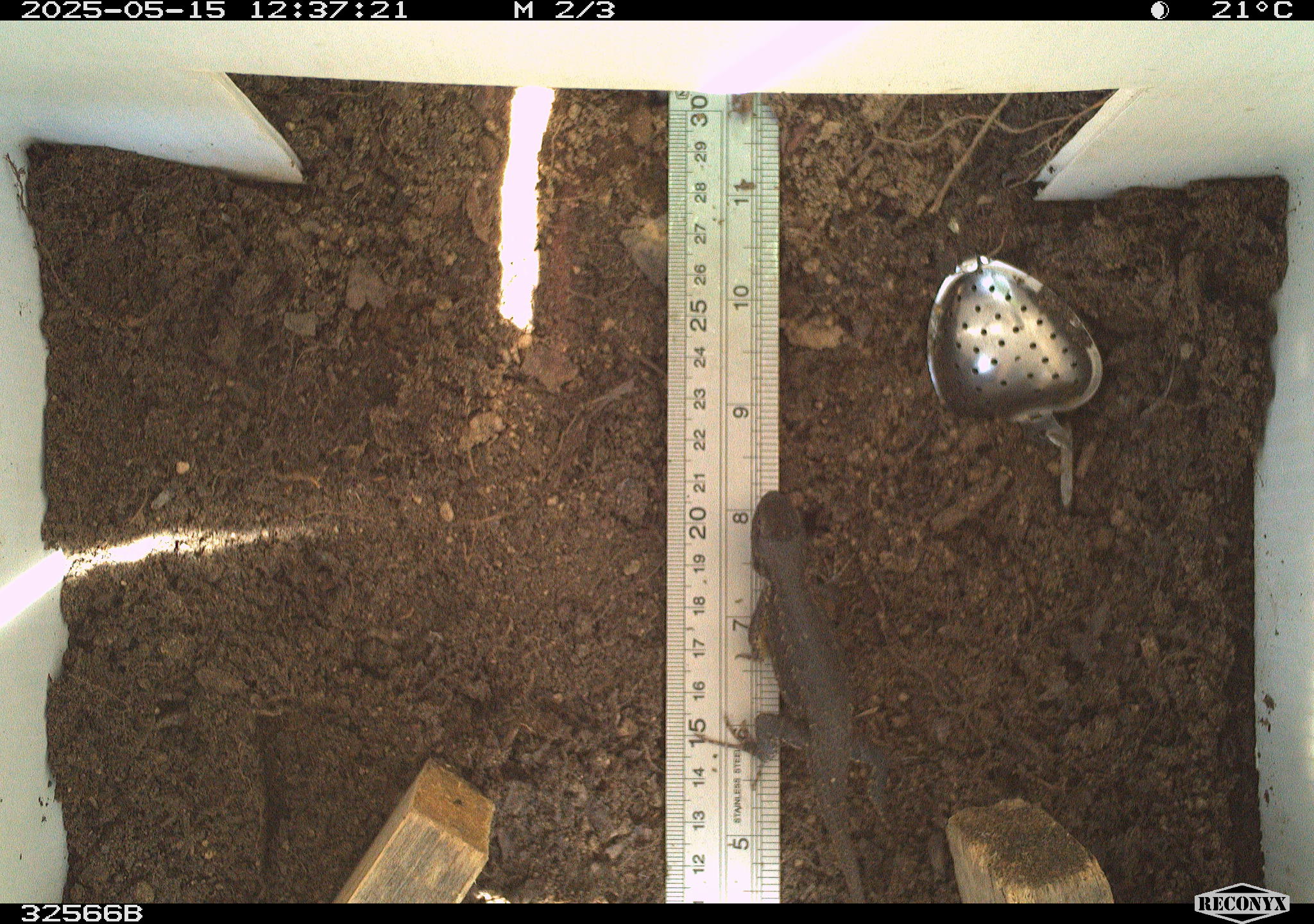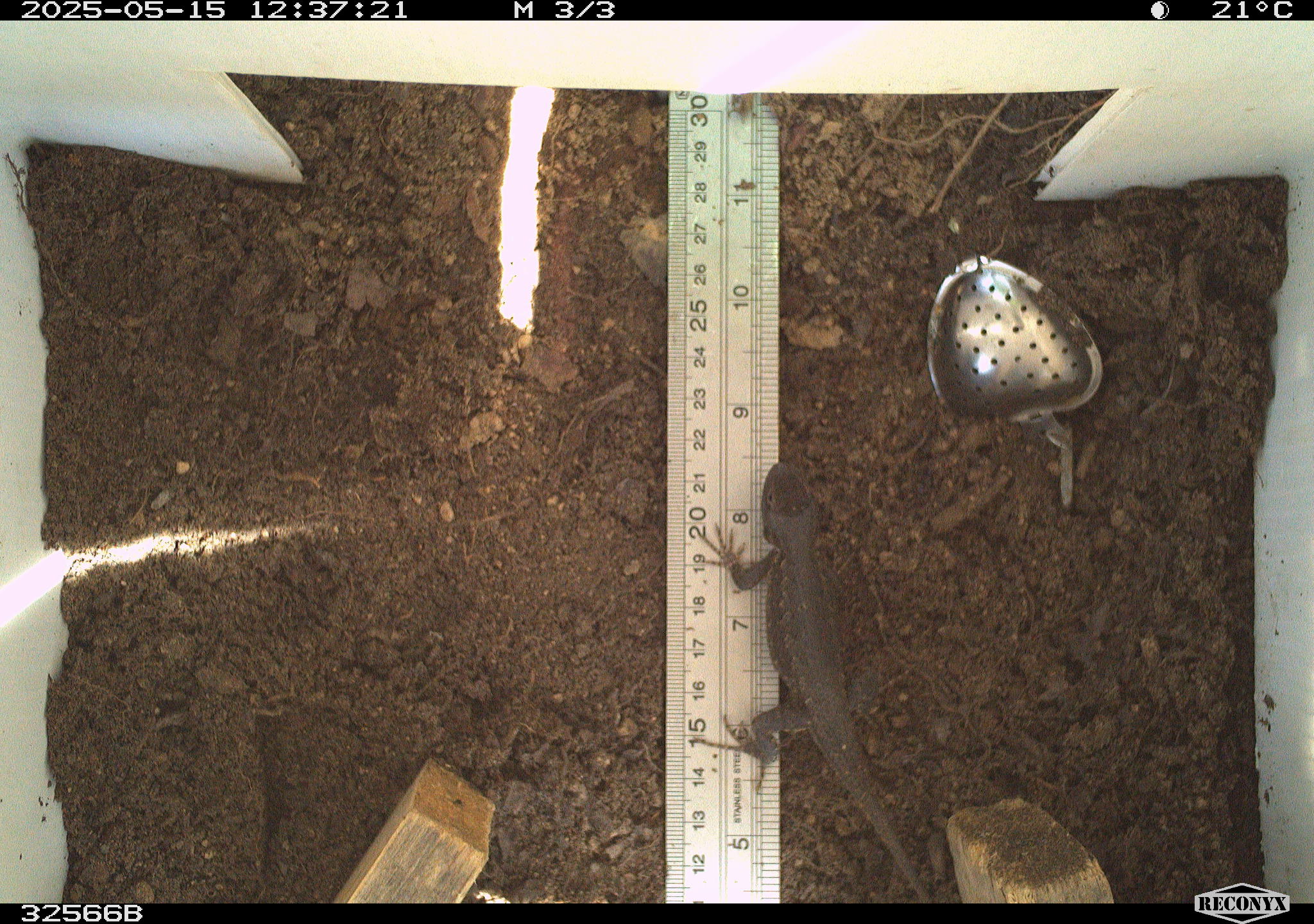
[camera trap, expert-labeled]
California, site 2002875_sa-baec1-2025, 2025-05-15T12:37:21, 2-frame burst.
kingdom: Animalia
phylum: Chordata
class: Reptilia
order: Squamata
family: Phrynosomatidae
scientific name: Phrynosomatidae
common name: north american spiny lizards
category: sceloporus/uta species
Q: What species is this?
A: Sceloporus/uta species (north american spiny lizards) (Phrynosomatidae).